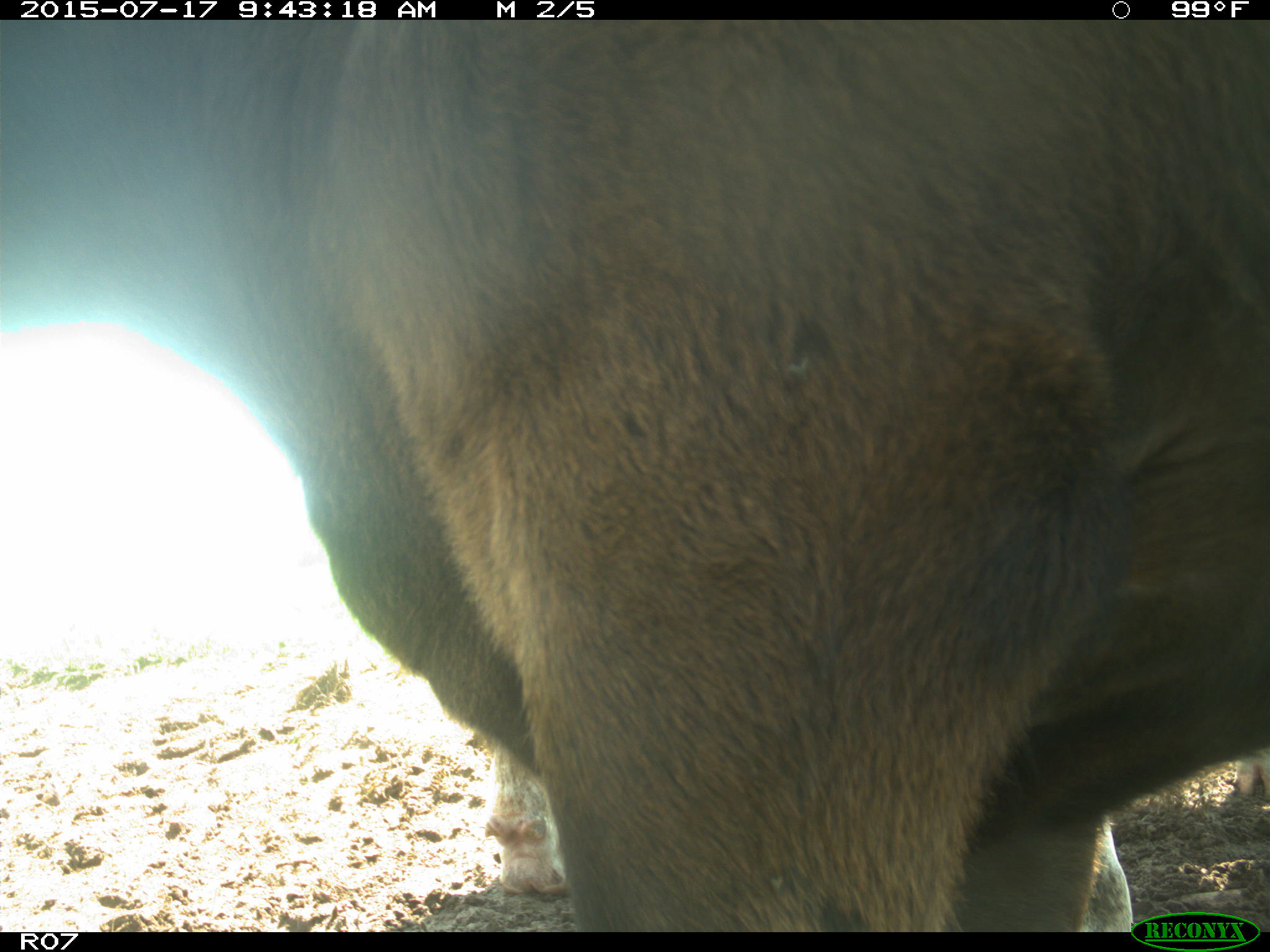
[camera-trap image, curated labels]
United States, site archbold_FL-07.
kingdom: Animalia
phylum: Chordata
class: Mammalia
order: Artiodactyla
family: Bovidae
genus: Bos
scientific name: Bos taurus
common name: domestic cow